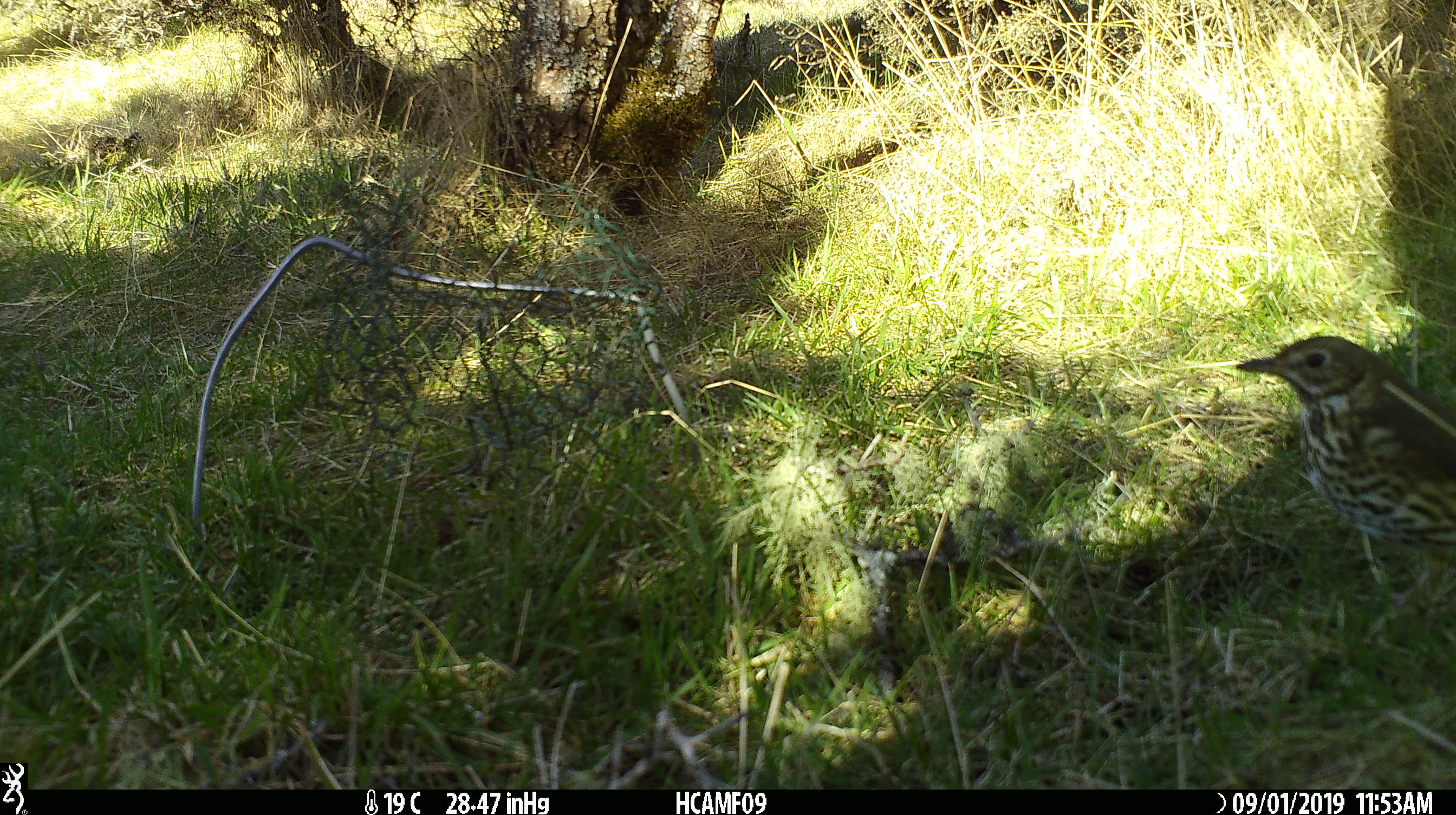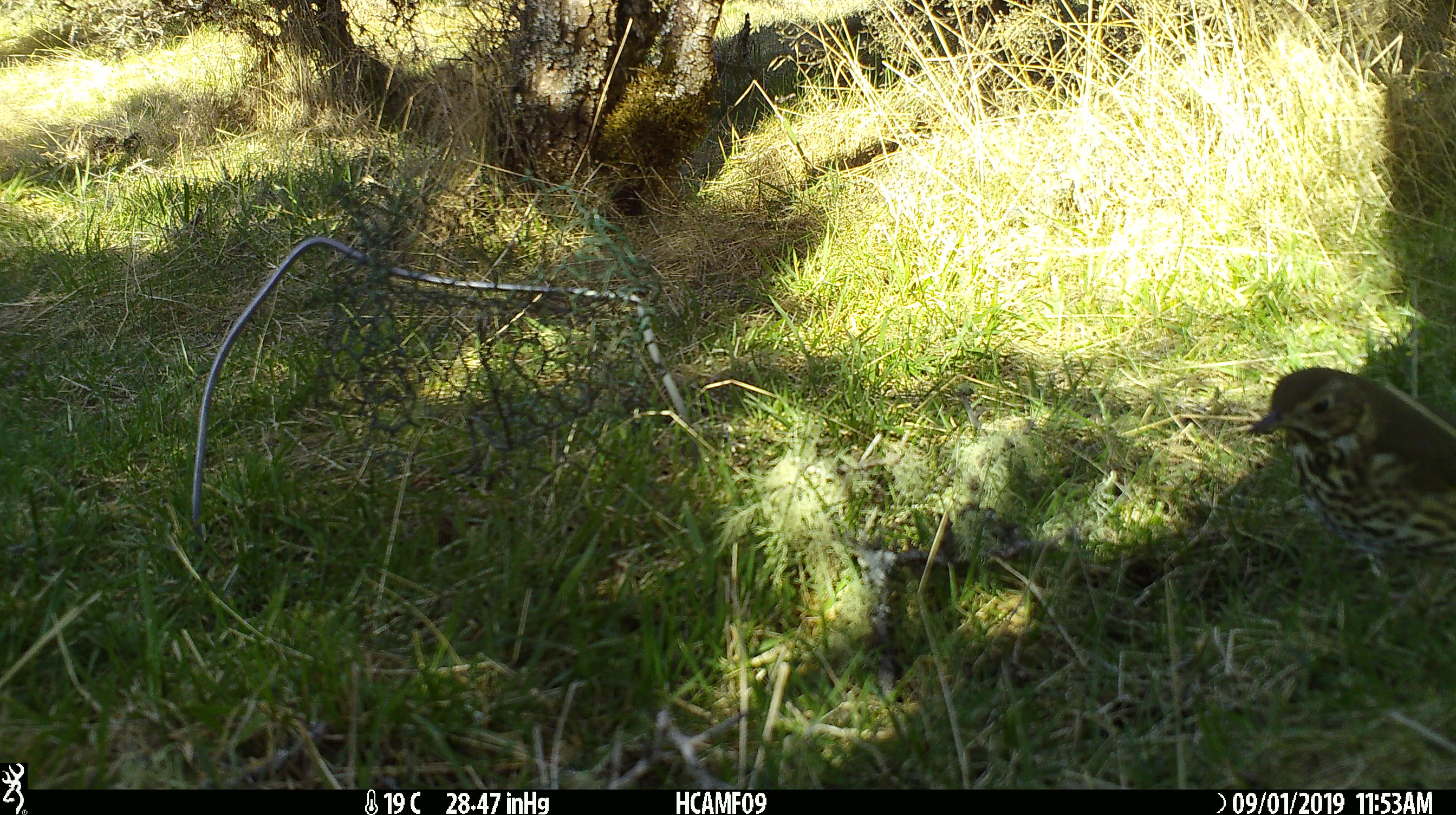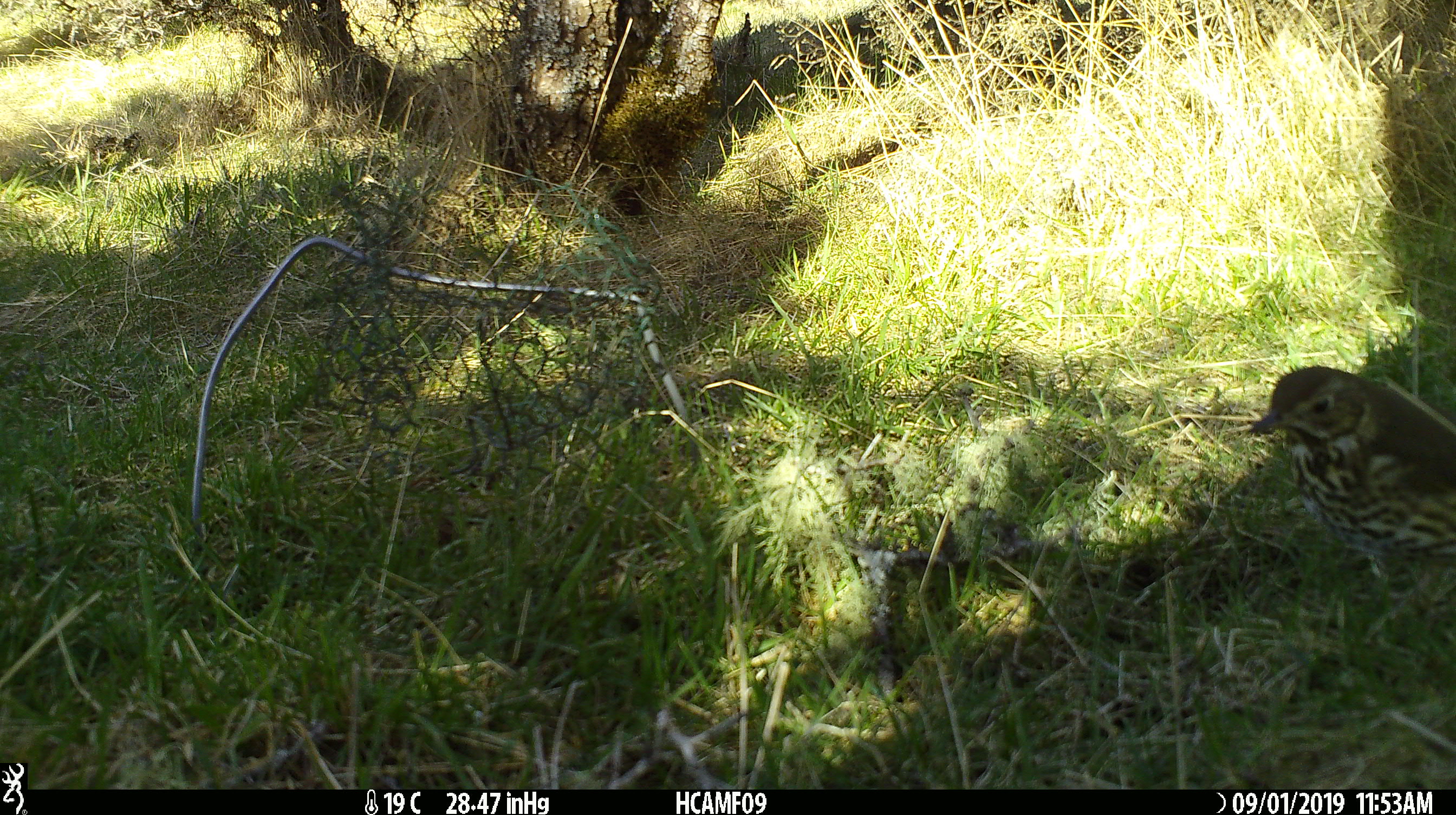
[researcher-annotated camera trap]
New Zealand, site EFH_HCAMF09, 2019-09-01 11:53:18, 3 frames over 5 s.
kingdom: Animalia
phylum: Chordata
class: Aves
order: Passeriformes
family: Turdidae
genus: Turdus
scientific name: Turdus philomelos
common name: song thrush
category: thrush